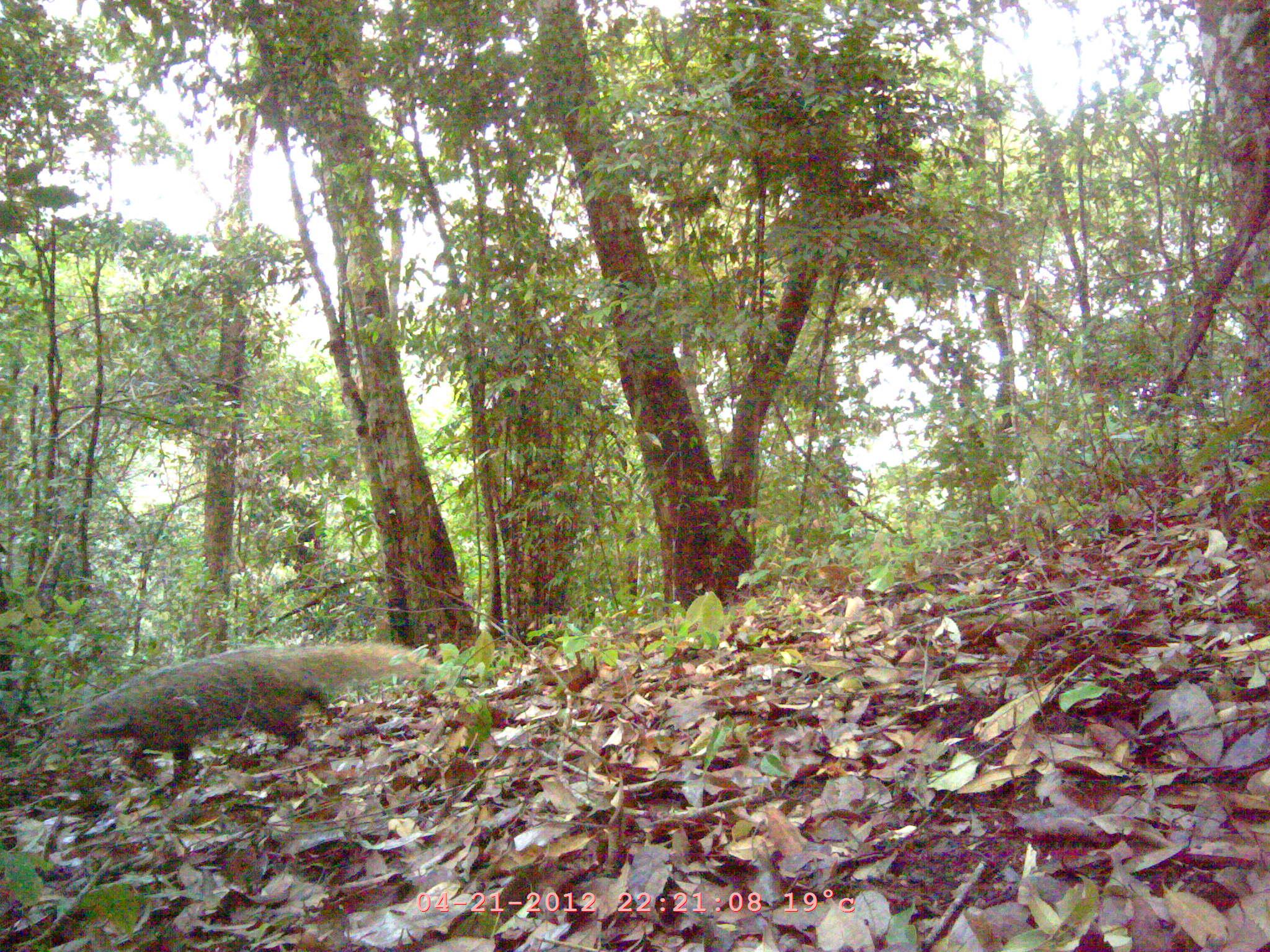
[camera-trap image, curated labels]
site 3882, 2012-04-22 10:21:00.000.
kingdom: Animalia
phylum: Chordata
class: Mammalia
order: Carnivora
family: Herpestidae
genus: Urva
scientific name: Urva urva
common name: crab-eating mongoose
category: herpestes urva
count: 1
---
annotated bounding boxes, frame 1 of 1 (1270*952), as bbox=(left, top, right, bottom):
herpestes urva: bbox=(60, 641, 446, 785)